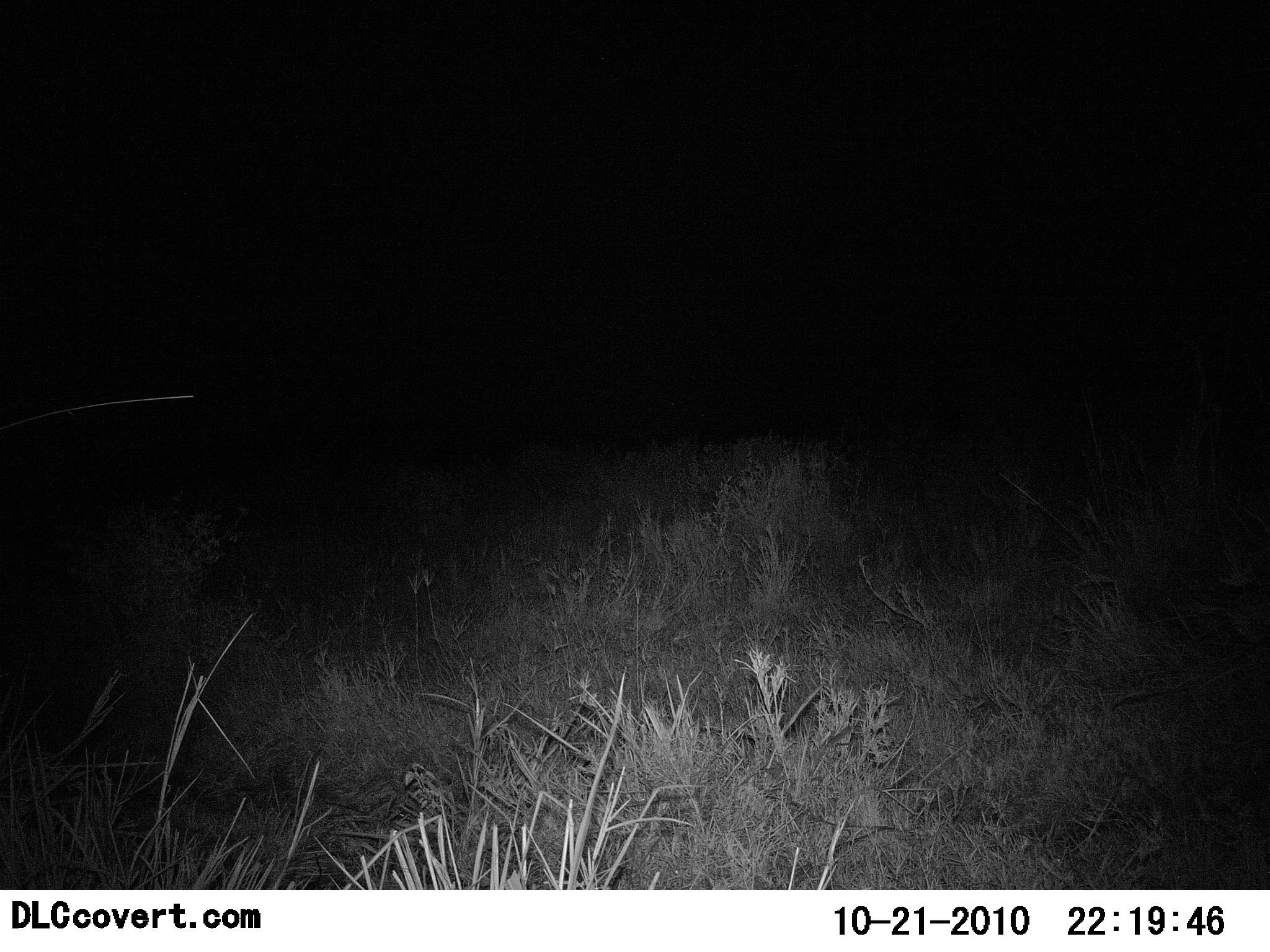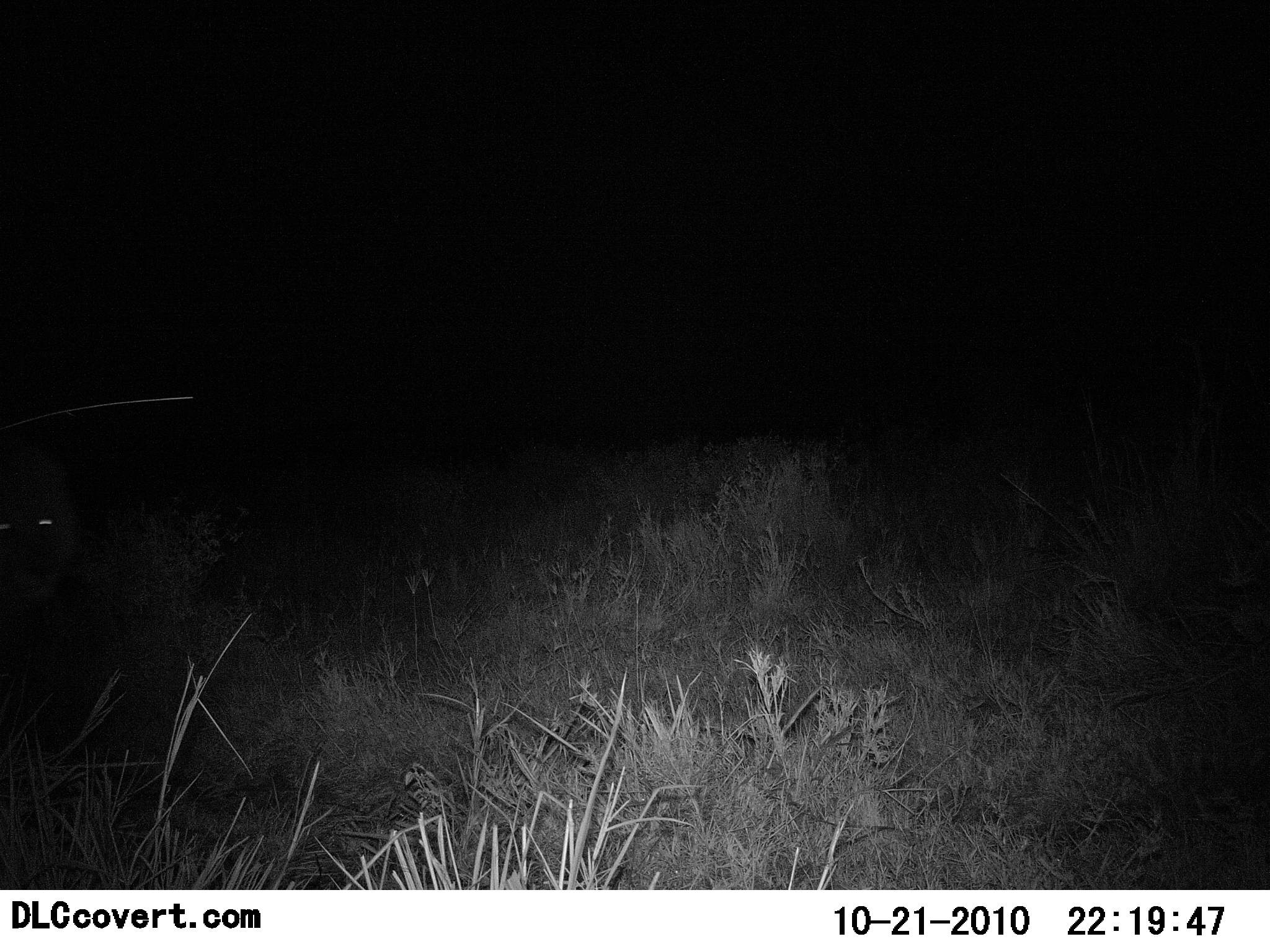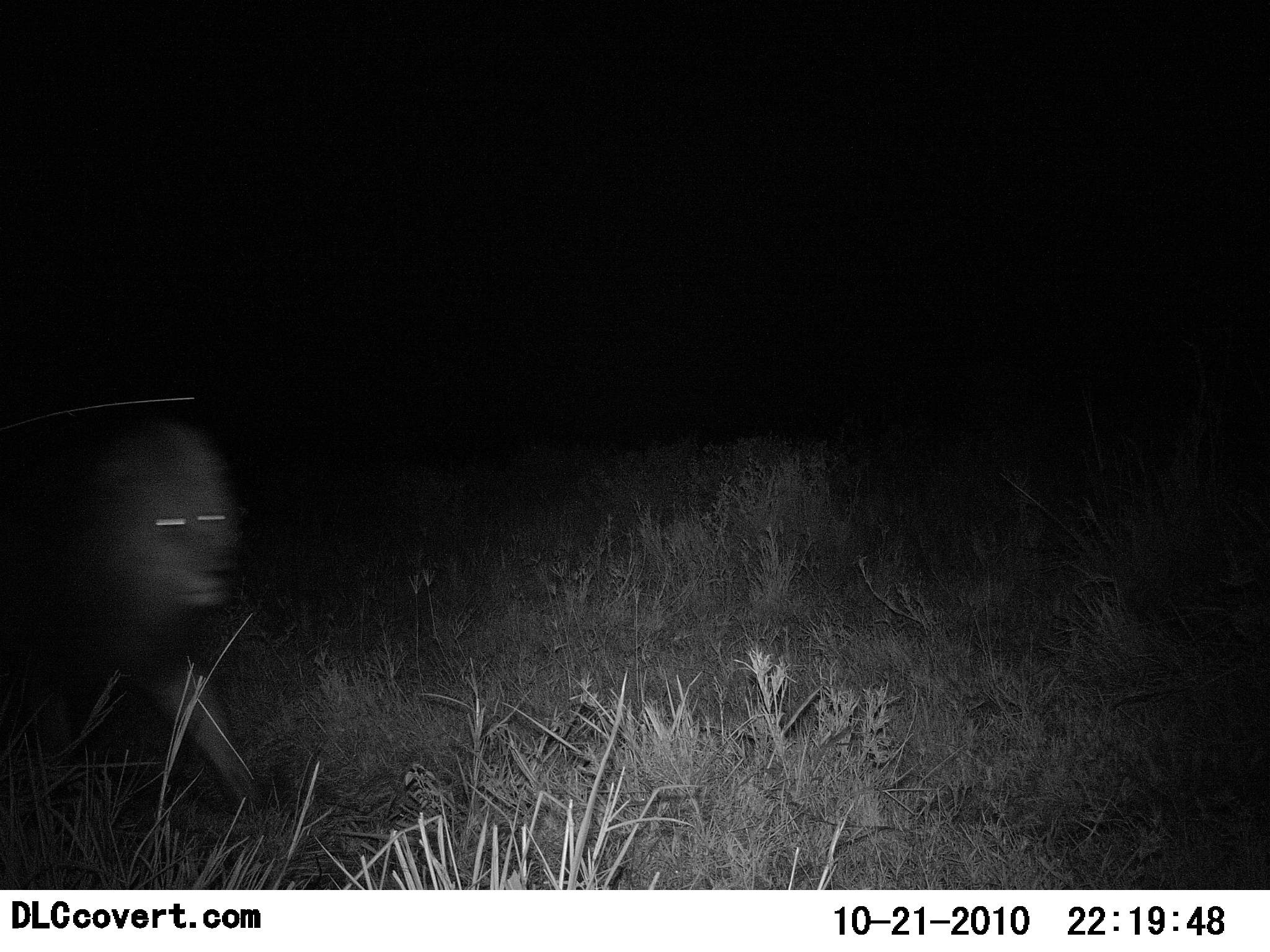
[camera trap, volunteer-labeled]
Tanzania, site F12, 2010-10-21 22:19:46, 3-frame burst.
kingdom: Animalia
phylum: Chordata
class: Mammalia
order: Carnivora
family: Felidae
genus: Panthera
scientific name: Panthera leo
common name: lion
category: lionmale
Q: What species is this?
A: Lionmale (lion) (Panthera leo).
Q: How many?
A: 1.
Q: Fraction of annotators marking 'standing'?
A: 14%.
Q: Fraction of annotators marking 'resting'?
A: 0%.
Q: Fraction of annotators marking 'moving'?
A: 100%.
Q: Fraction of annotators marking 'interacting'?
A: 0%.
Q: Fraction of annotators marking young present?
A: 0%.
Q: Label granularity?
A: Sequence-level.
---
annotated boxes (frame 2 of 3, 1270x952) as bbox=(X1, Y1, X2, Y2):
animal: bbox=(0, 439, 81, 610)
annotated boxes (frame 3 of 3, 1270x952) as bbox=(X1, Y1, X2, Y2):
animal: bbox=(2, 415, 265, 815)